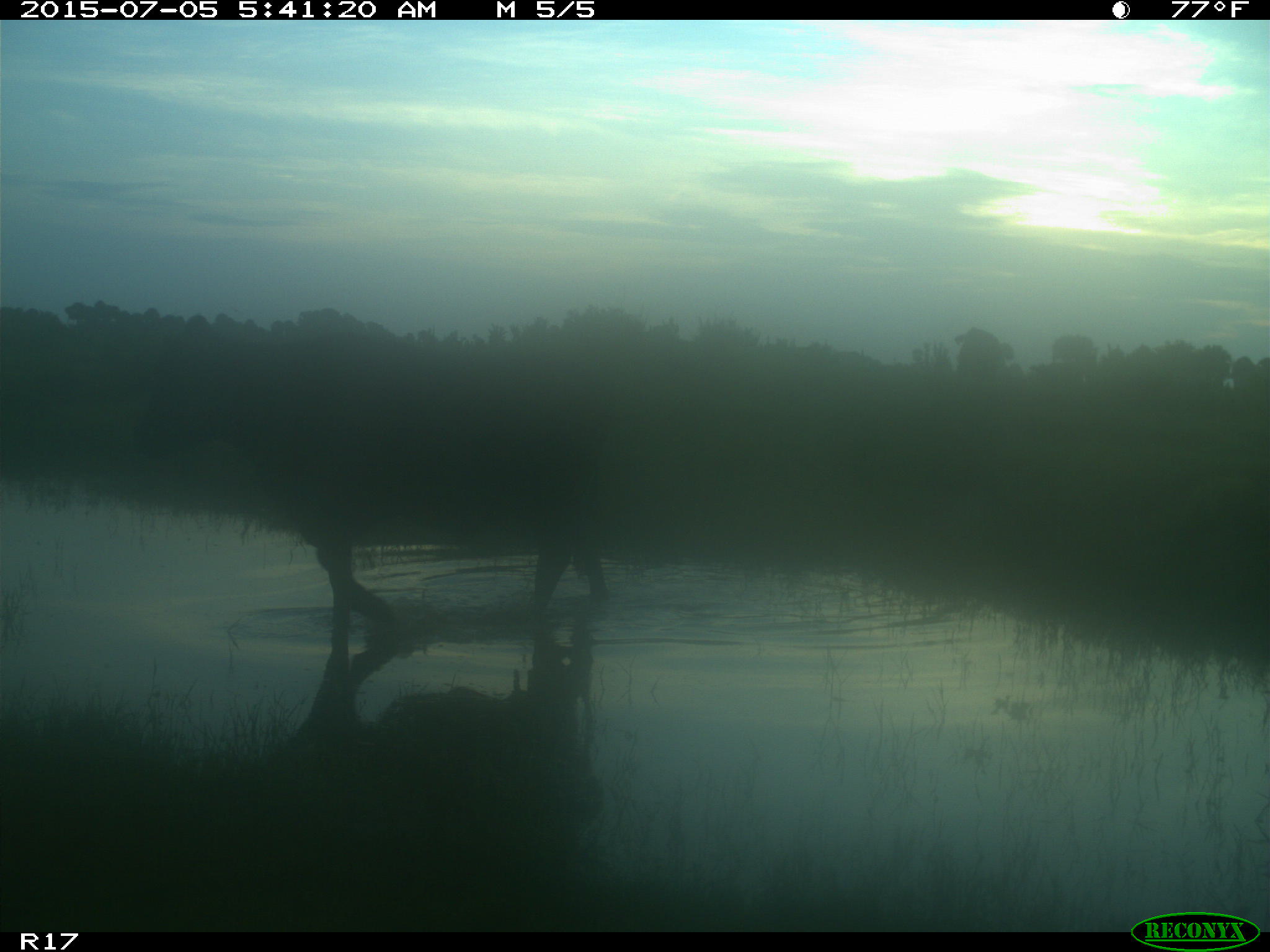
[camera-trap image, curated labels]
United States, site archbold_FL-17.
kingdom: Animalia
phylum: Chordata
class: Mammalia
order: Artiodactyla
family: Bovidae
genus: Bos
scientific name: Bos taurus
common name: domestic cow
Bos taurus (domestic cow).